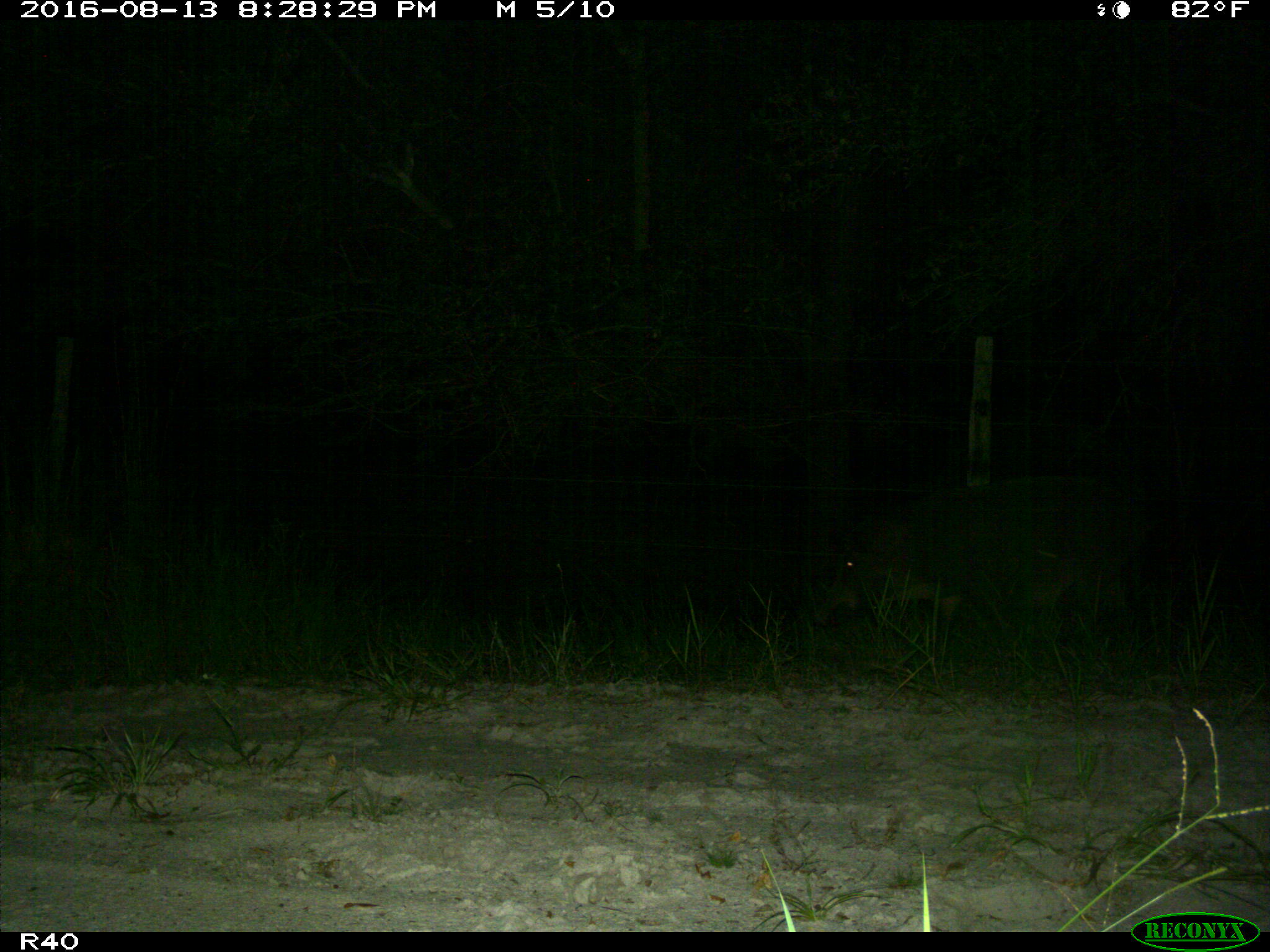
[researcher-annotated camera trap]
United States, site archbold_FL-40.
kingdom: Animalia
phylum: Chordata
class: Mammalia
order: Artiodactyla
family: Suidae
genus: Sus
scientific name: Sus scrofa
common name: wild boar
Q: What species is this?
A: Sus scrofa (wild boar).